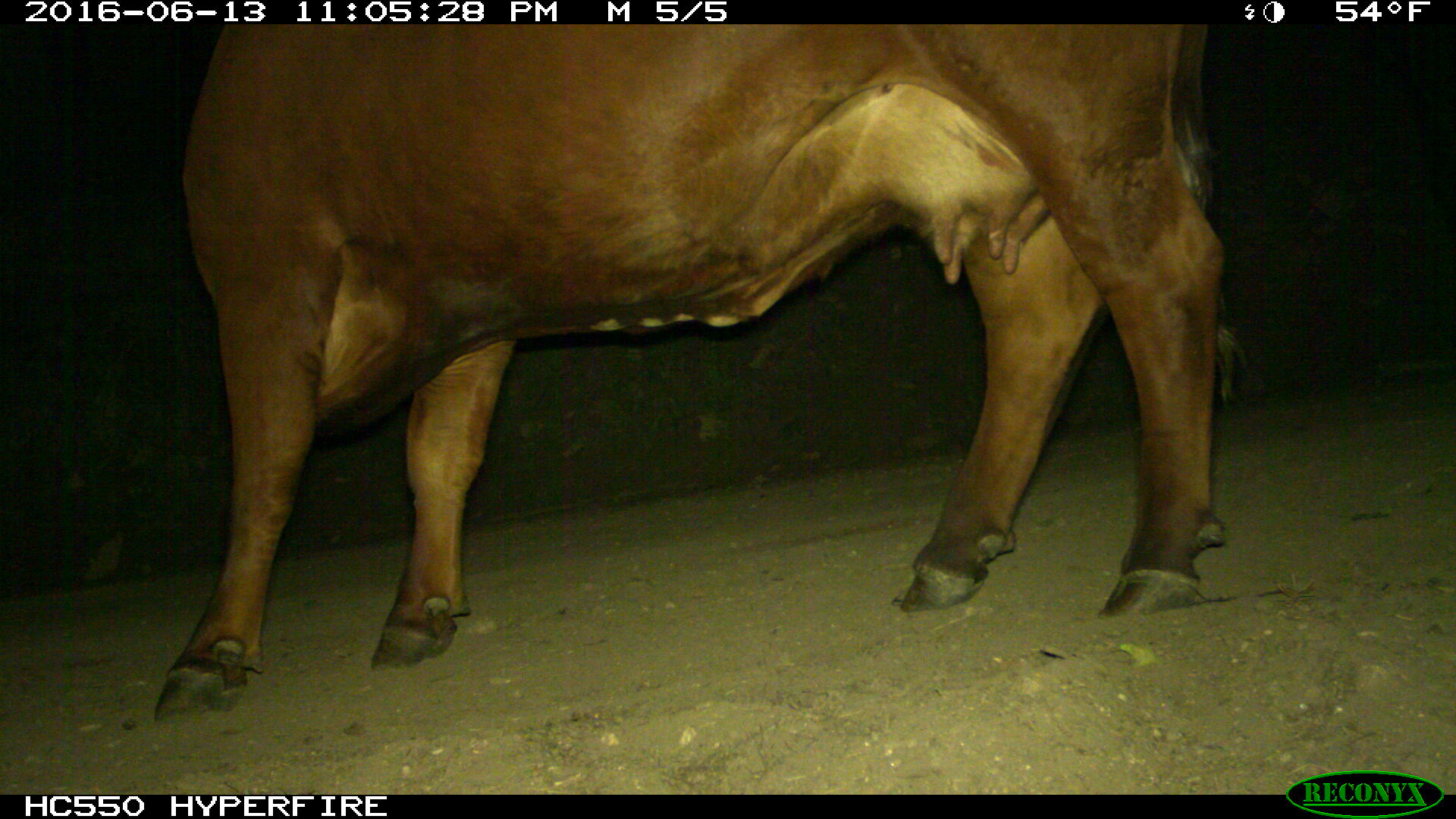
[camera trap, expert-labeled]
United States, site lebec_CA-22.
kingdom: Animalia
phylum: Chordata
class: Mammalia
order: Artiodactyla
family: Bovidae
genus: Bos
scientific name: Bos taurus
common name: domestic cow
Bos taurus (domestic cow).